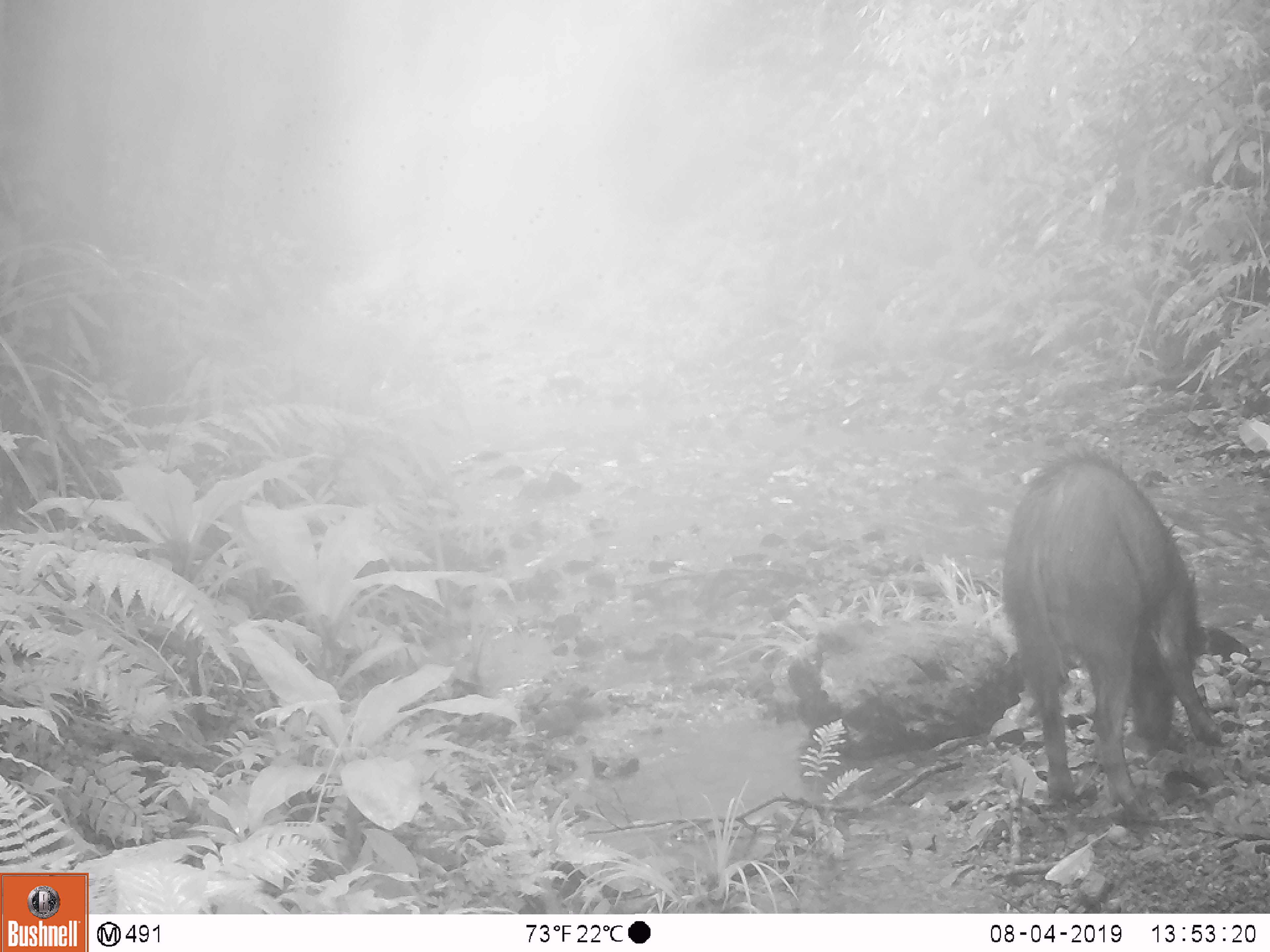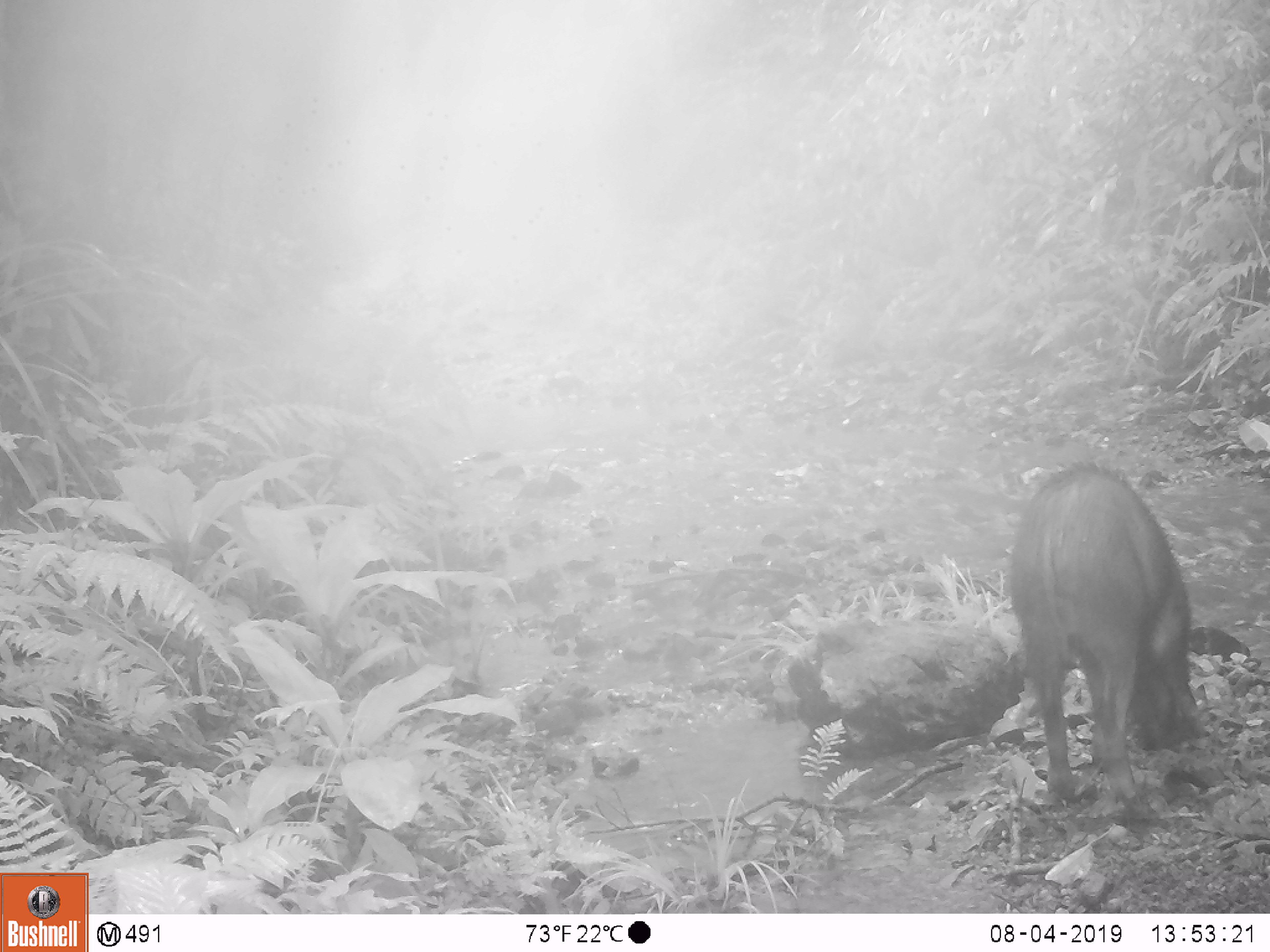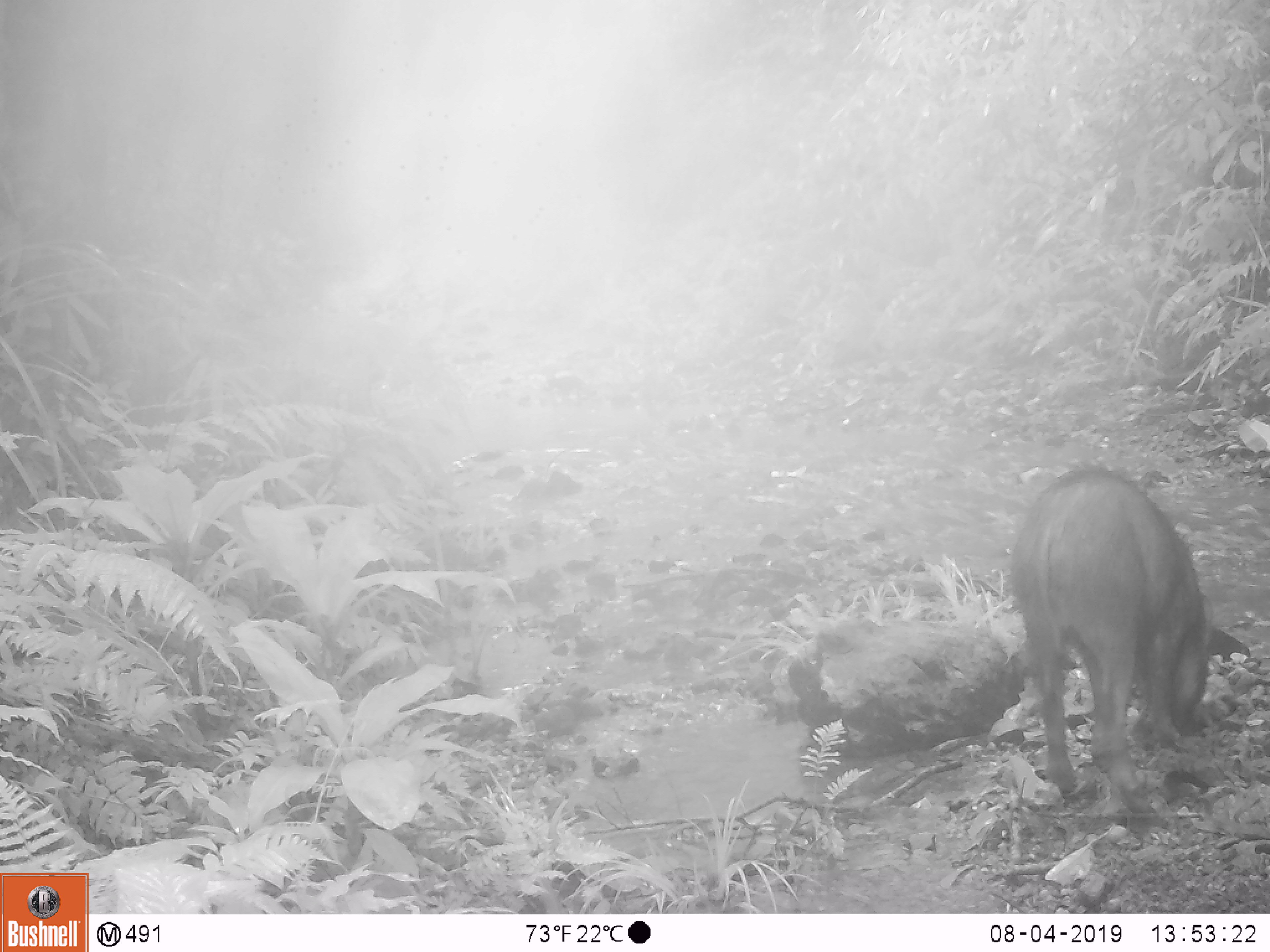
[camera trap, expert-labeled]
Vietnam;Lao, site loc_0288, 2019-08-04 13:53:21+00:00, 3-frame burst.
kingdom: Animalia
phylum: Chordata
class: Mammalia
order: Artiodactyla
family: Suidae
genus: Sus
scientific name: Sus scrofa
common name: eurasian wild pig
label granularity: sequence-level